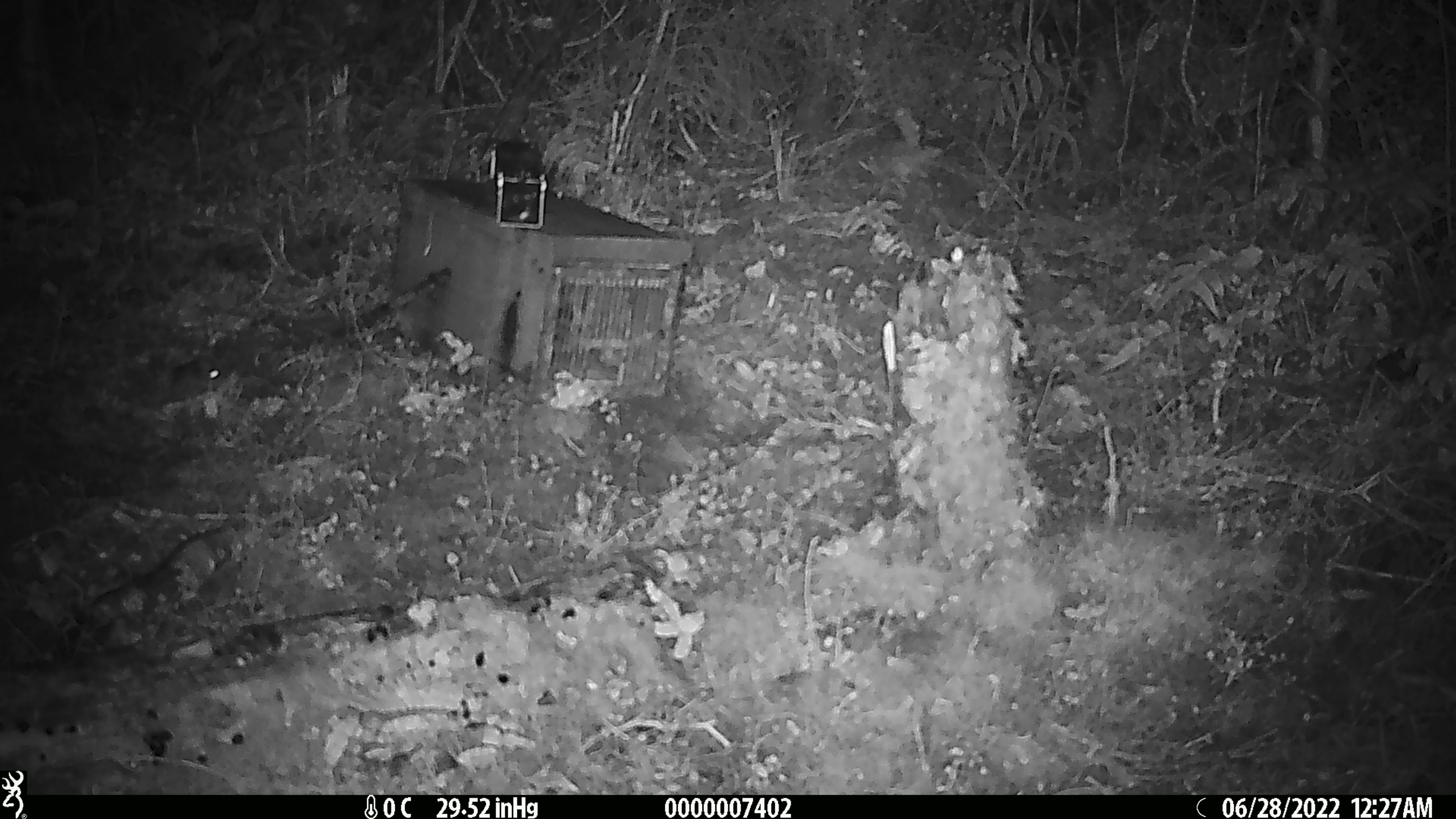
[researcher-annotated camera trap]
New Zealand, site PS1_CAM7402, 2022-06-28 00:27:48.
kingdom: Animalia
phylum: Chordata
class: Mammalia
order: Rodentia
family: Muridae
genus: Mus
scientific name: Mus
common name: mouse